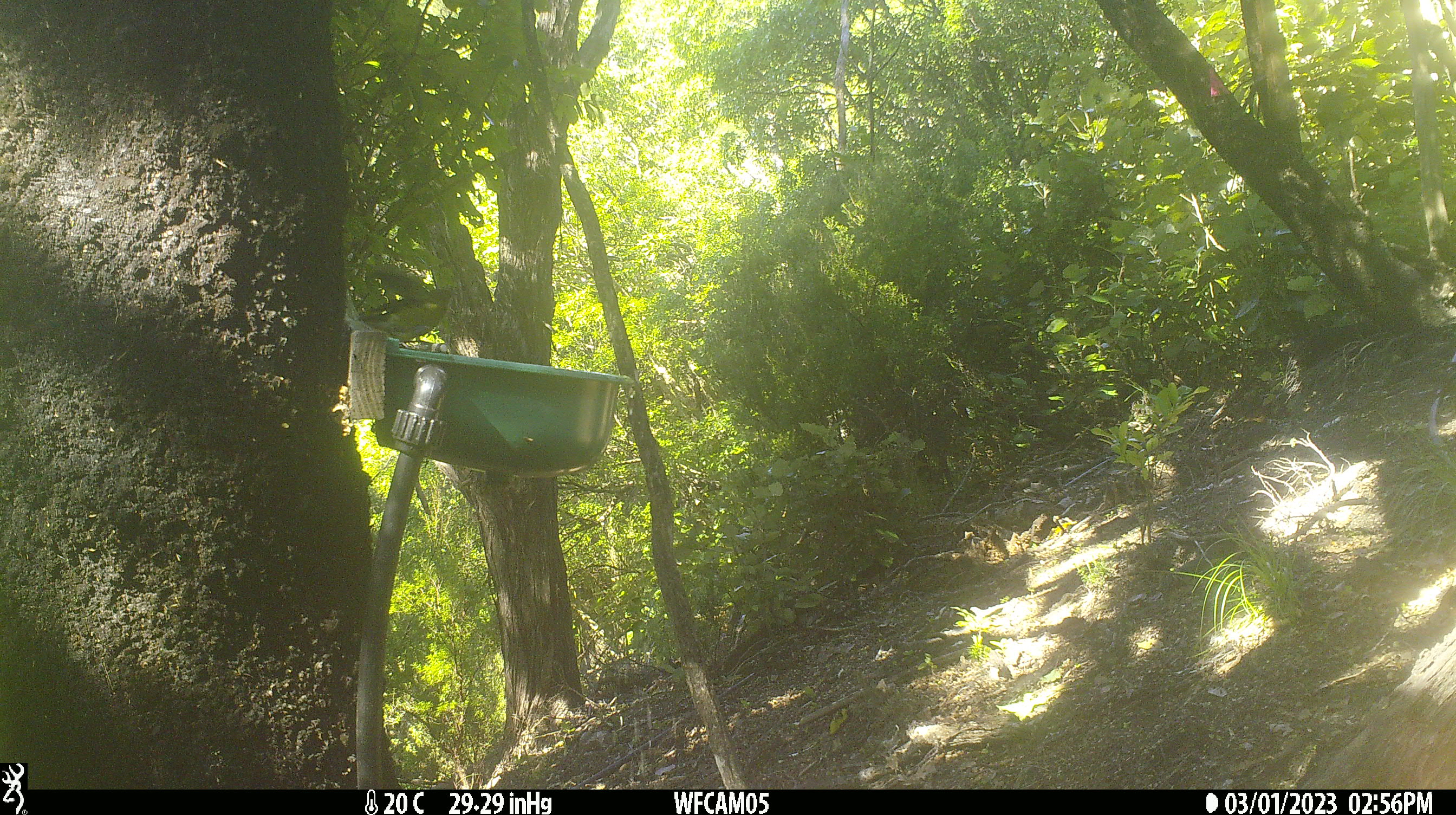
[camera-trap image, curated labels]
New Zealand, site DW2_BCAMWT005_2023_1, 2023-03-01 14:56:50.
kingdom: Animalia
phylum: Chordata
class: Aves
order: Passeriformes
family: Meliphagidae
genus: Anthornis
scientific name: Anthornis melanura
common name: new zealand bellbird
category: bellbird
Bellbird (new zealand bellbird) (Anthornis melanura).